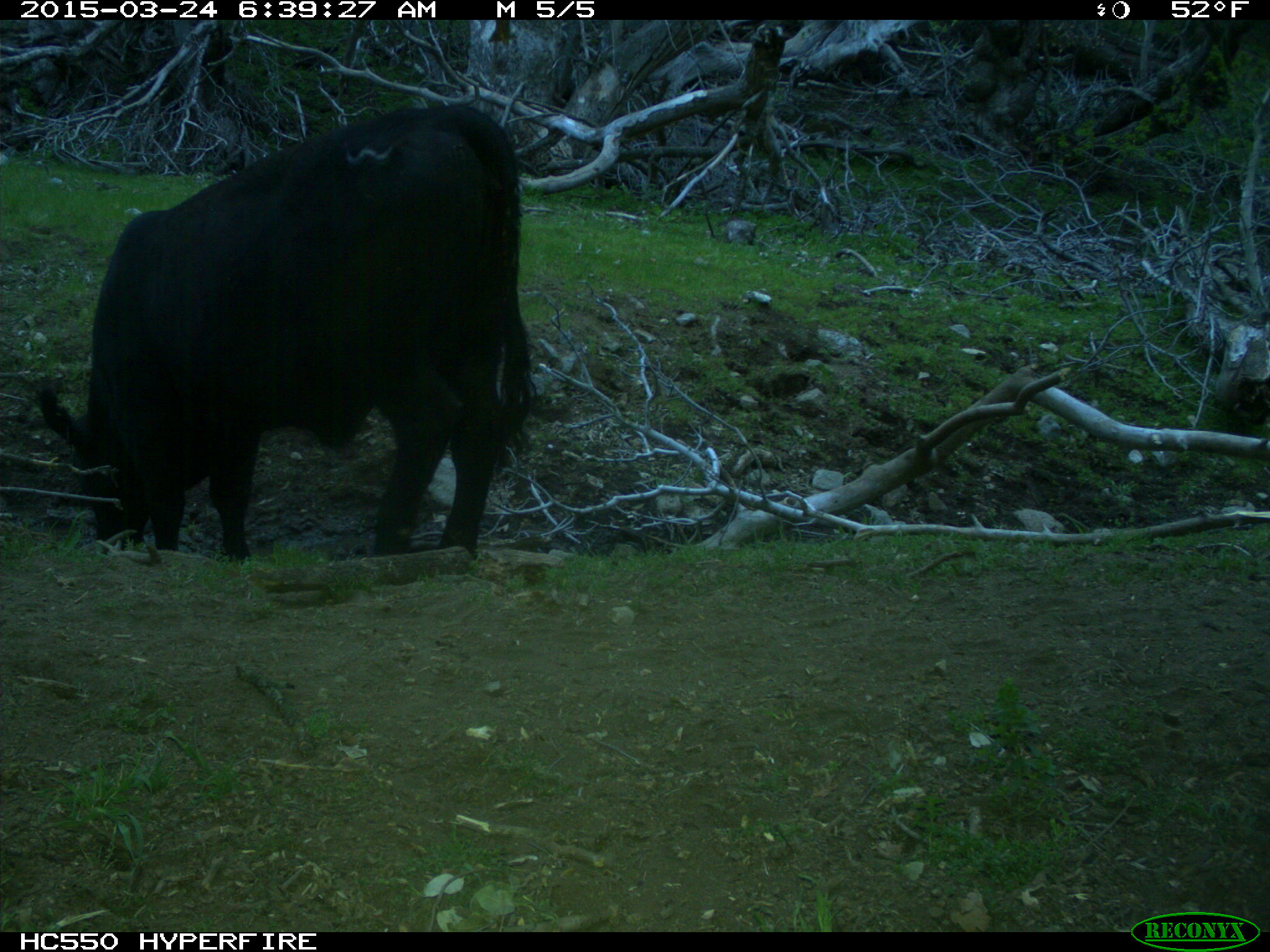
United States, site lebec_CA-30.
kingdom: Animalia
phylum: Chordata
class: Mammalia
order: Artiodactyla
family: Bovidae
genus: Bos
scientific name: Bos taurus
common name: domestic cow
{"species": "Bos taurus (domestic cow)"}